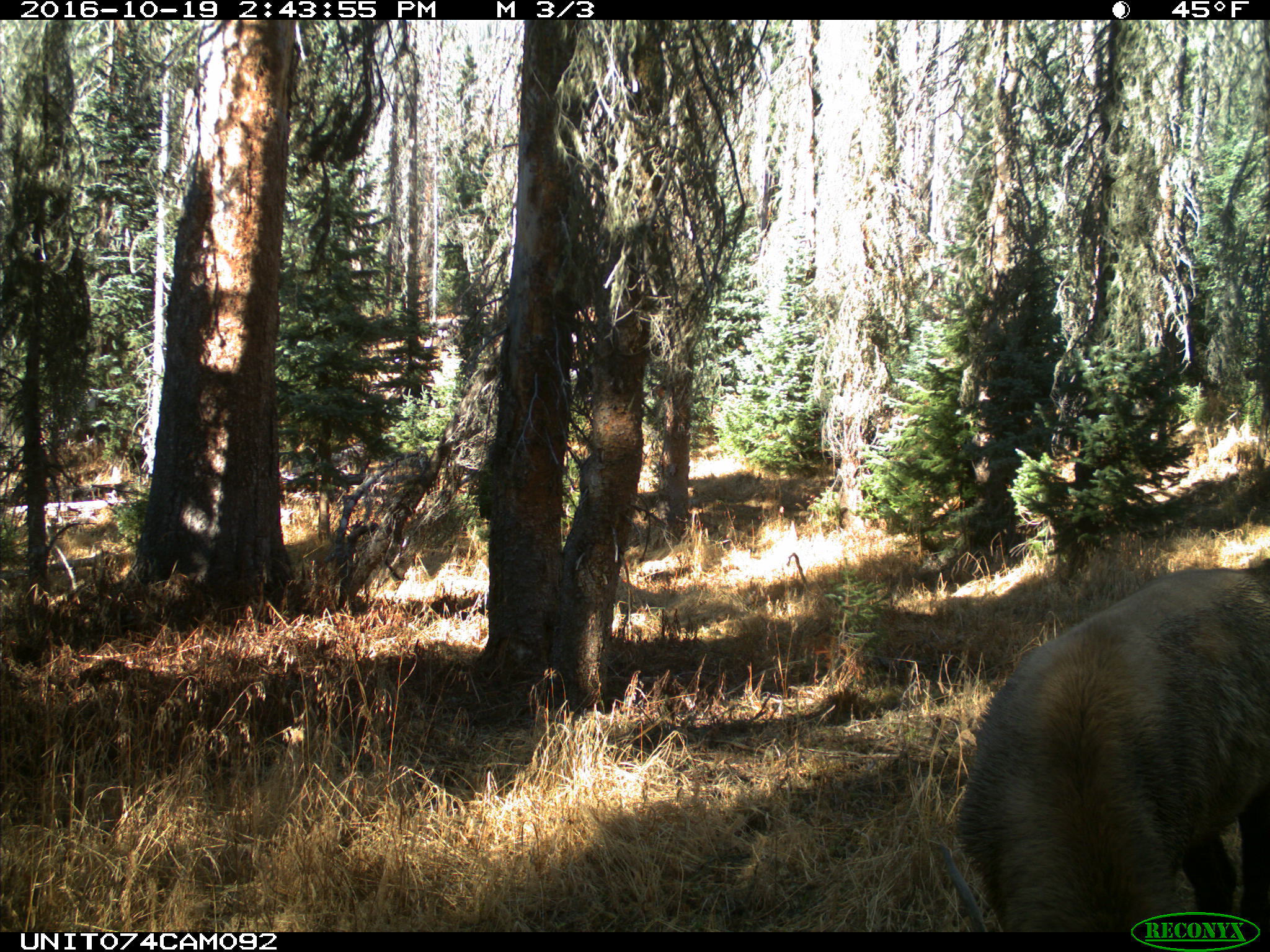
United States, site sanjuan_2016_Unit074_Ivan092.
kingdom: Animalia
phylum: Chordata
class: Mammalia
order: Artiodactyla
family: Cervidae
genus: Cervus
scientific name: Cervus elaphus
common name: red deer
Cervus elaphus (red deer).